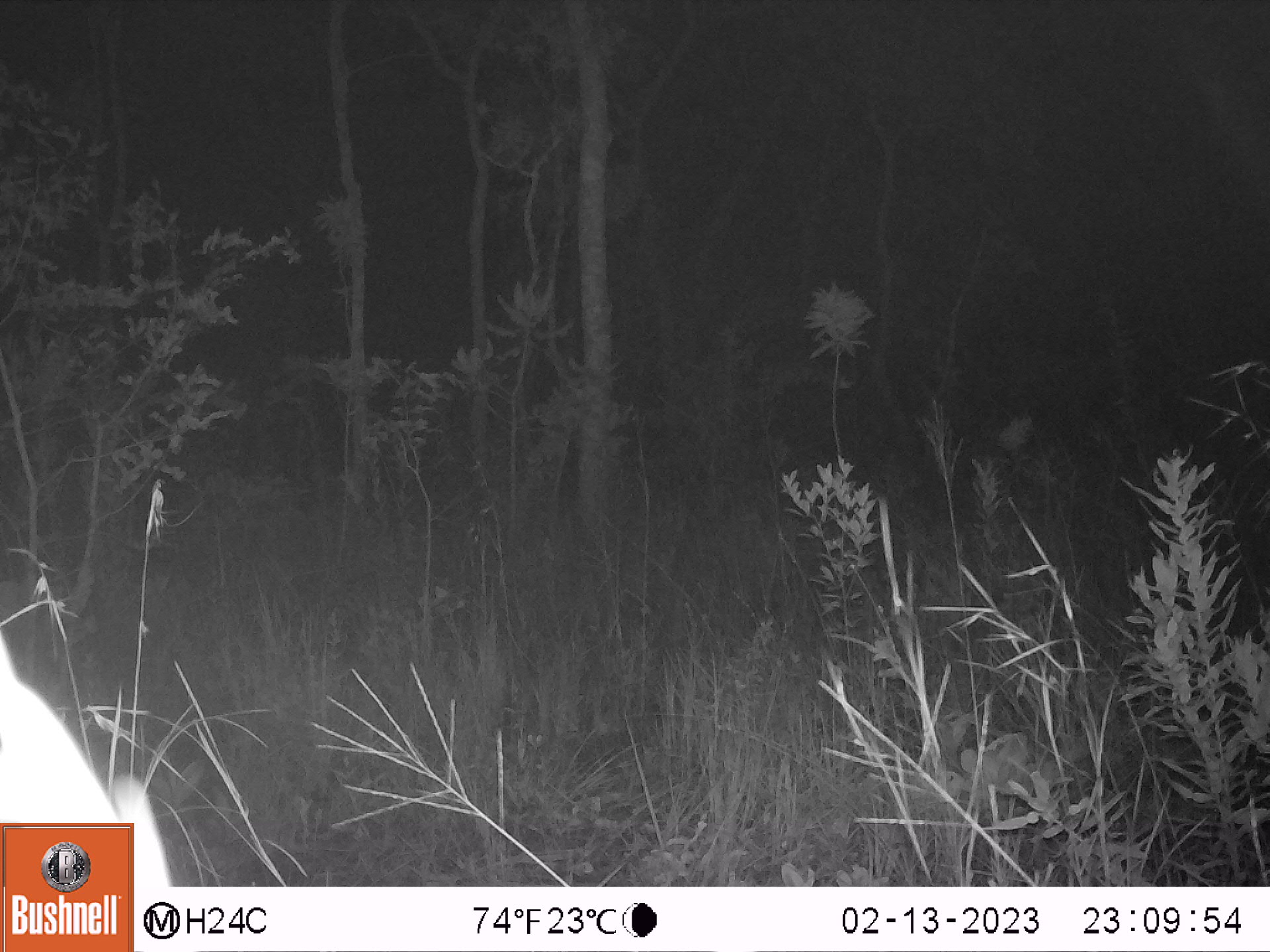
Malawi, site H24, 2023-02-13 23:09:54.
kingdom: Animalia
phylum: Chordata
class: Mammalia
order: Artiodactyla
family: Bovidae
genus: Tragelaphus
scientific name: Tragelaphus sylvaticus sylvaticus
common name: cape bushbuck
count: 1